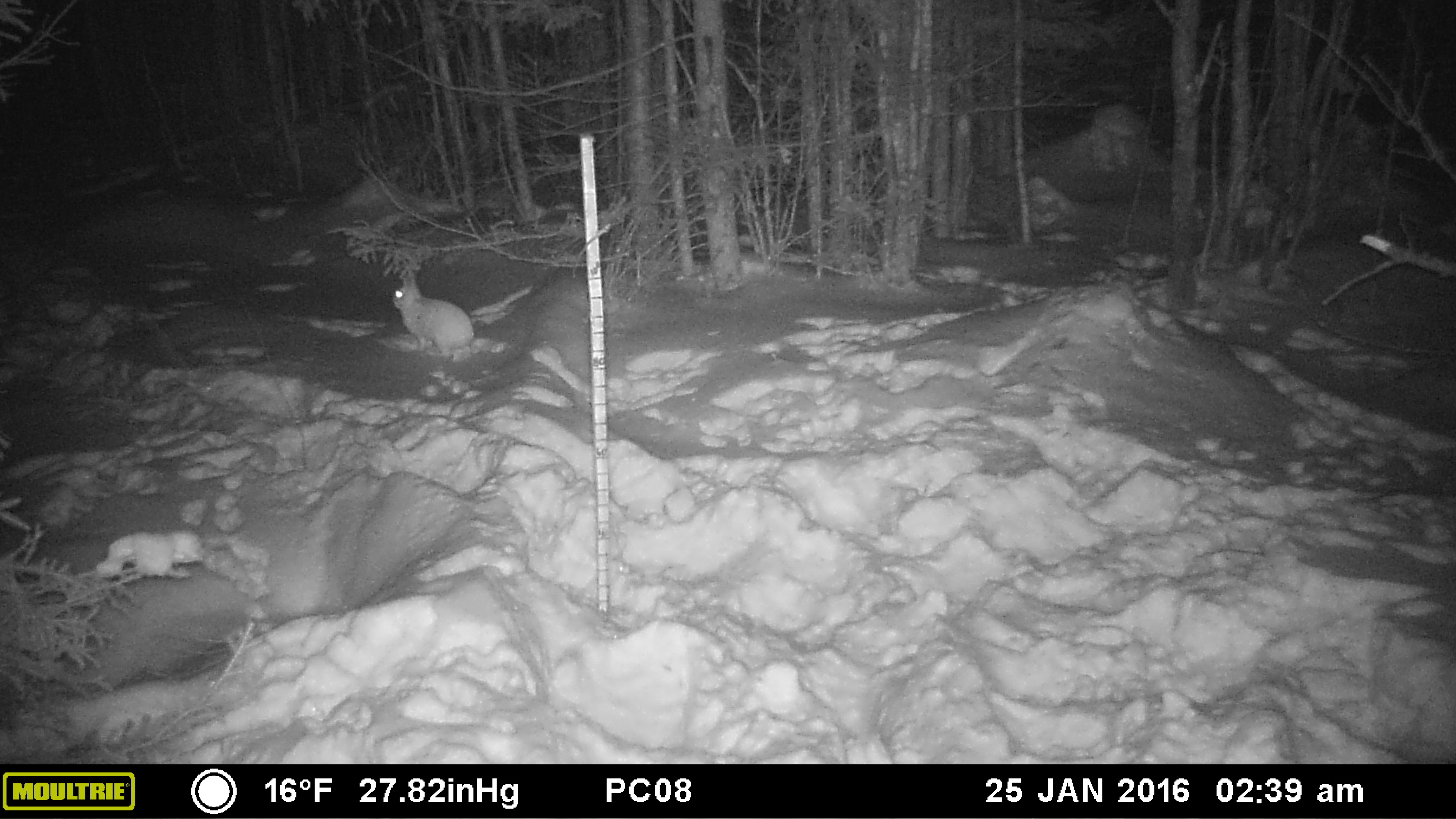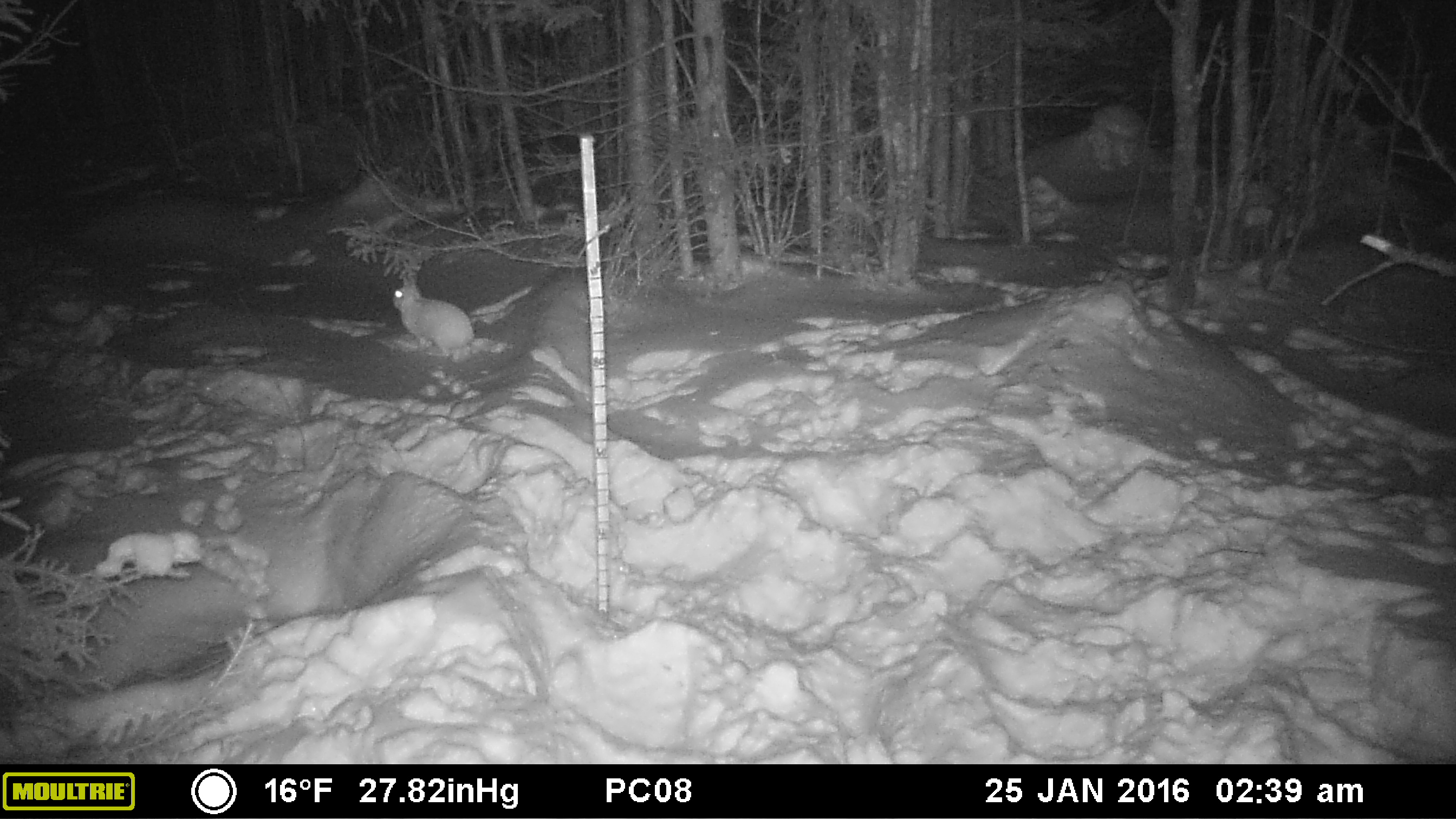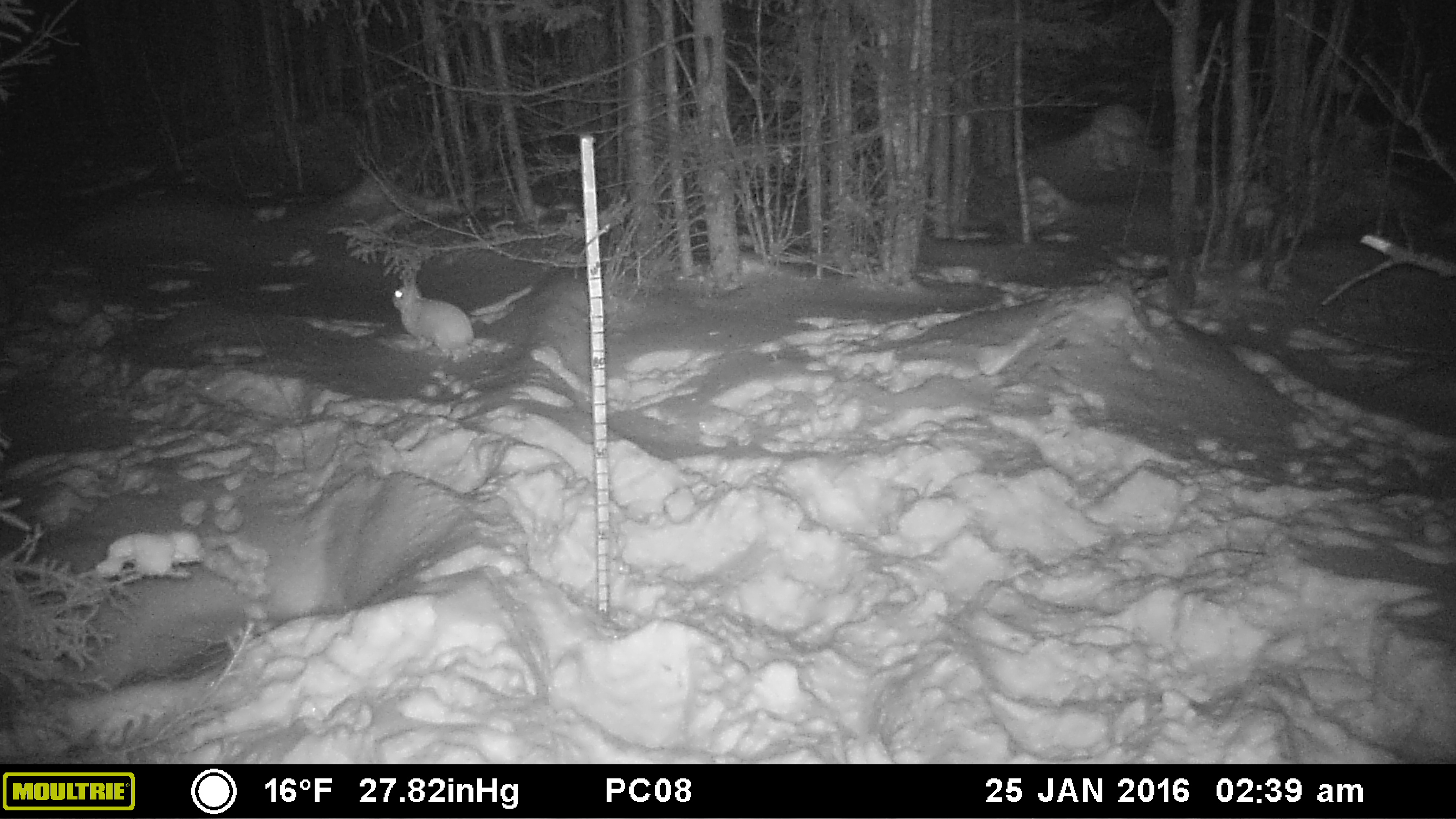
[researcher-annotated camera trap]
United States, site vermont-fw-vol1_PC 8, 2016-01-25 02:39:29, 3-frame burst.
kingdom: Animalia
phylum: Chordata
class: Mammalia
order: Lagomorpha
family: Leporidae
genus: Lepus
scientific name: Lepus americanus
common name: snowshoe hare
Snowshoe hare (Lepus americanus).